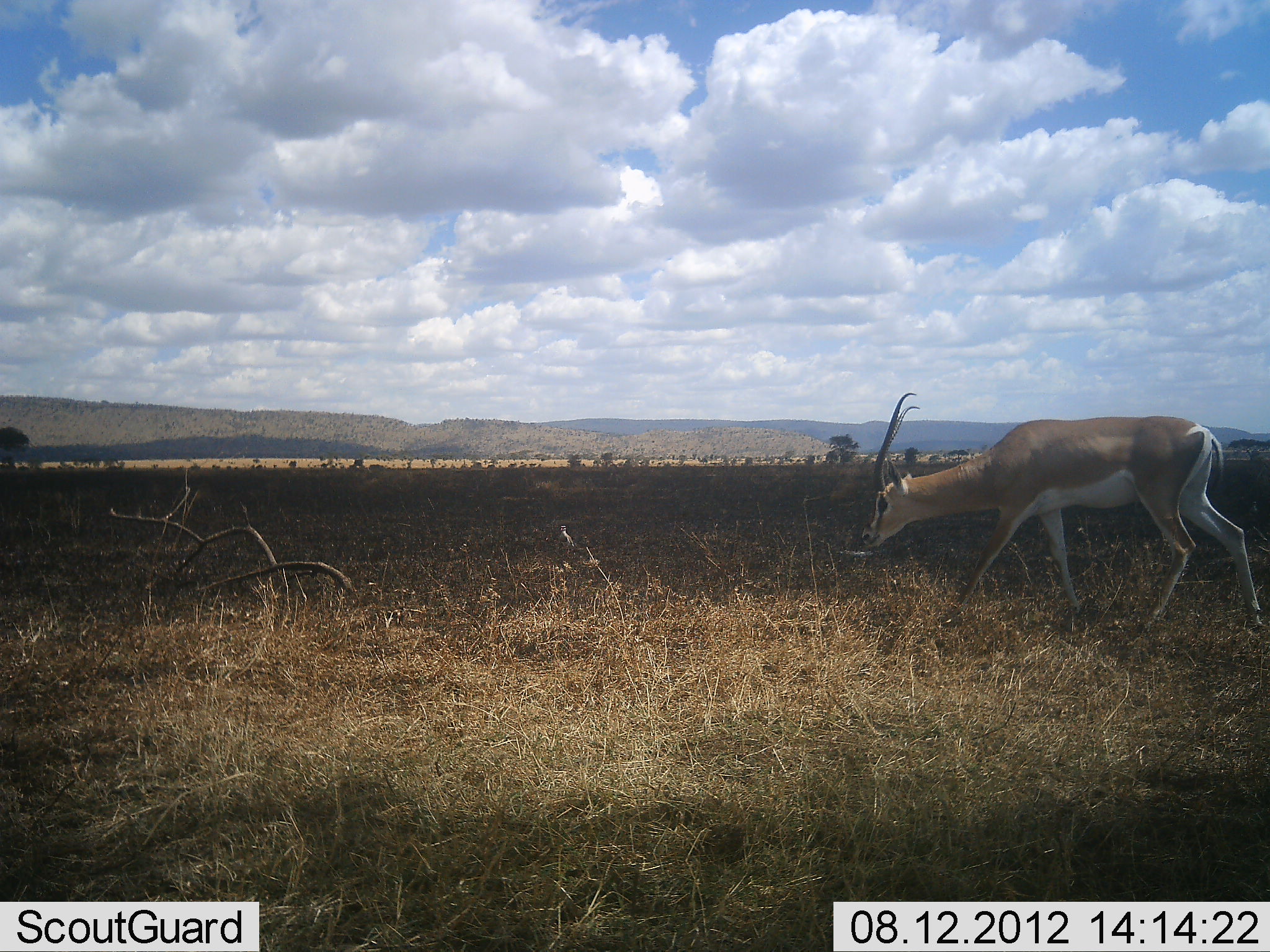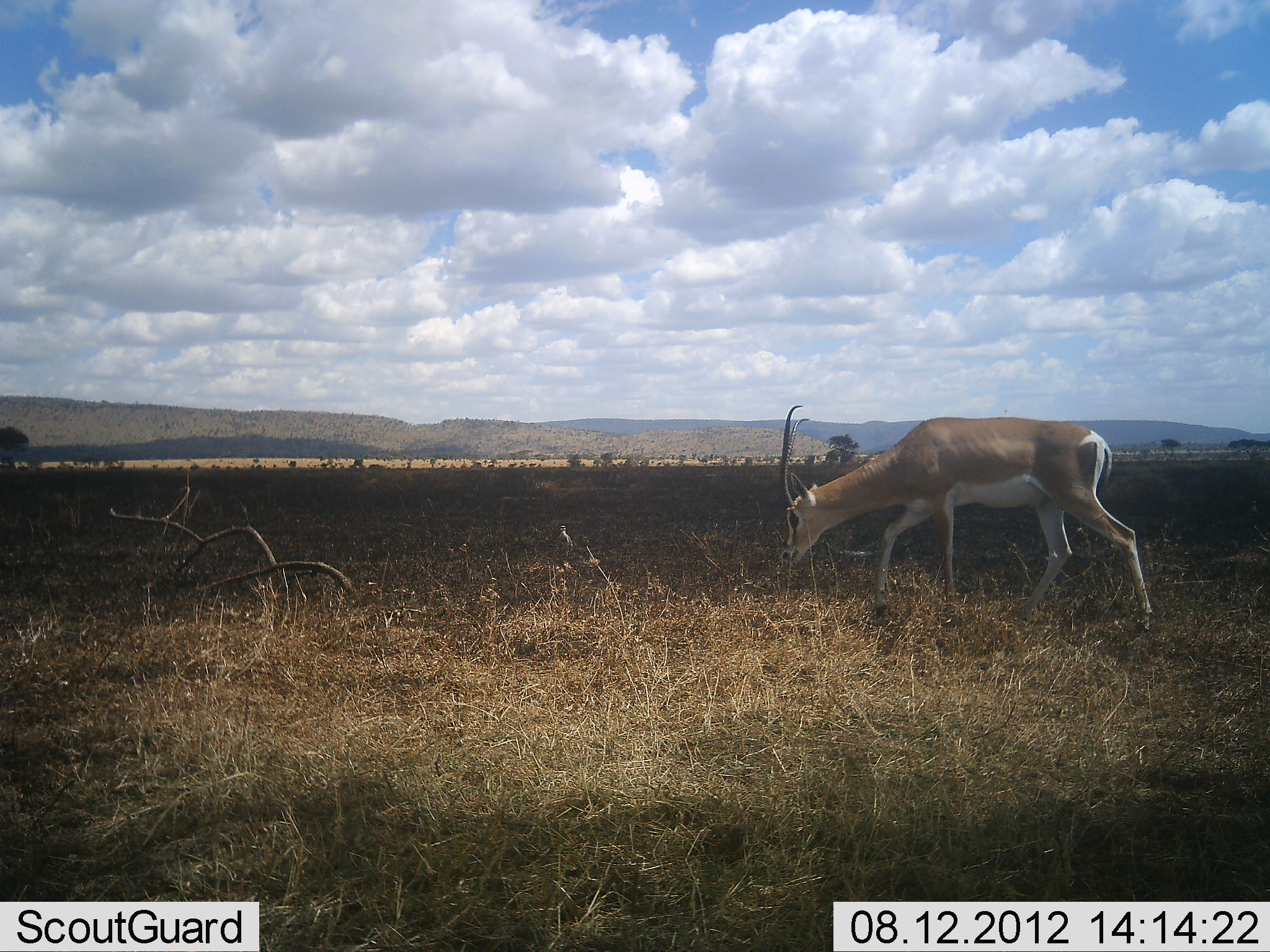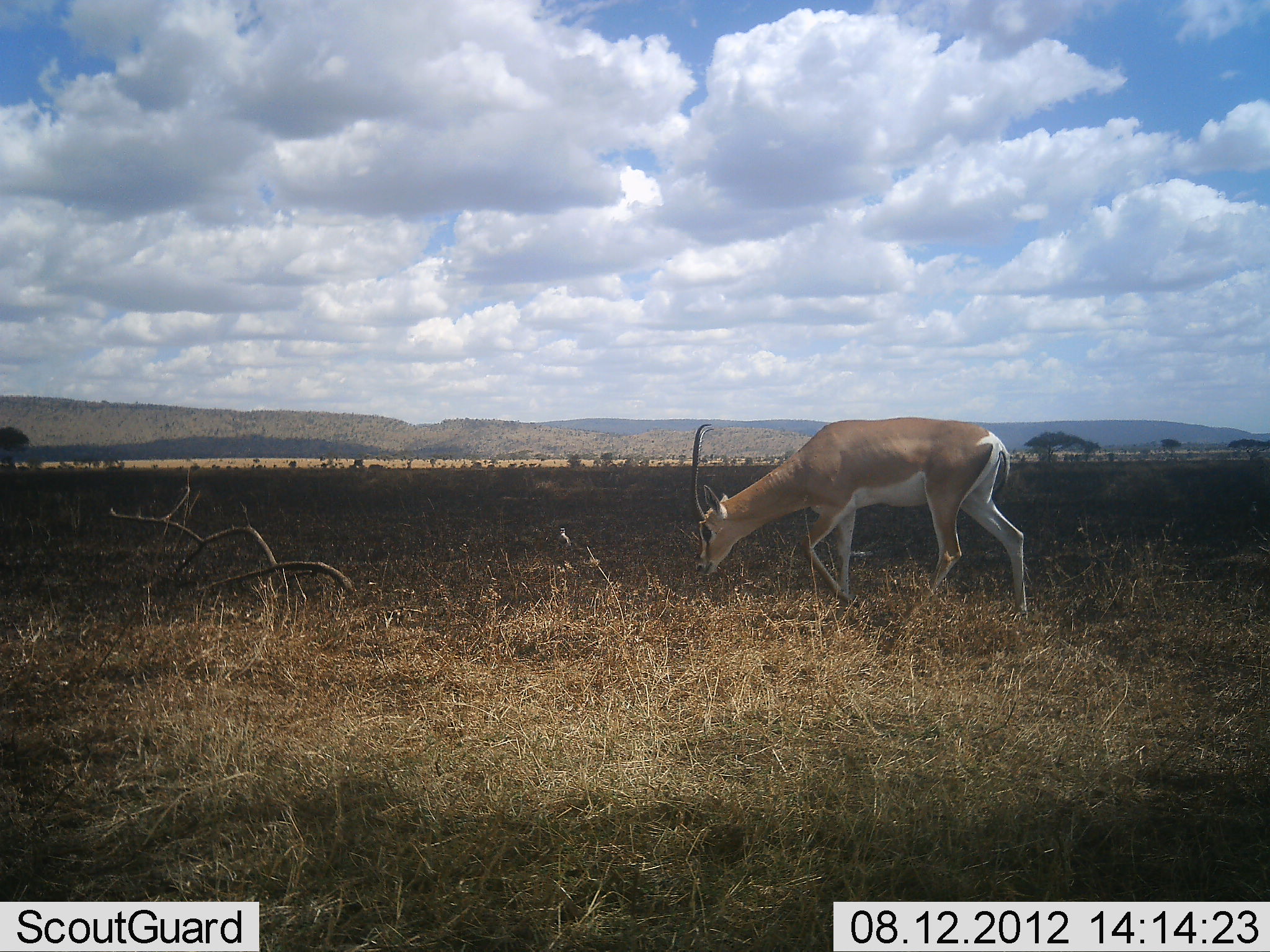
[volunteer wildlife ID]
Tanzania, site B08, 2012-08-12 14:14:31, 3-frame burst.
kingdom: Animalia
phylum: Chordata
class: Mammalia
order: Artiodactyla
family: Bovidae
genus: Nanger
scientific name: Nanger granti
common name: grant's gazelle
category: gazellegrants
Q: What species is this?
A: Gazellegrants (grant's gazelle) (Nanger granti).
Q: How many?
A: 1.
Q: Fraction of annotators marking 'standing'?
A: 0%.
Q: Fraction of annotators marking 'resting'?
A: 0%.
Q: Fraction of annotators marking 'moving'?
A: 60%.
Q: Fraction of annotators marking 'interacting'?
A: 0%.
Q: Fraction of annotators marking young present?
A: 0%.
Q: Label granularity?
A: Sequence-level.